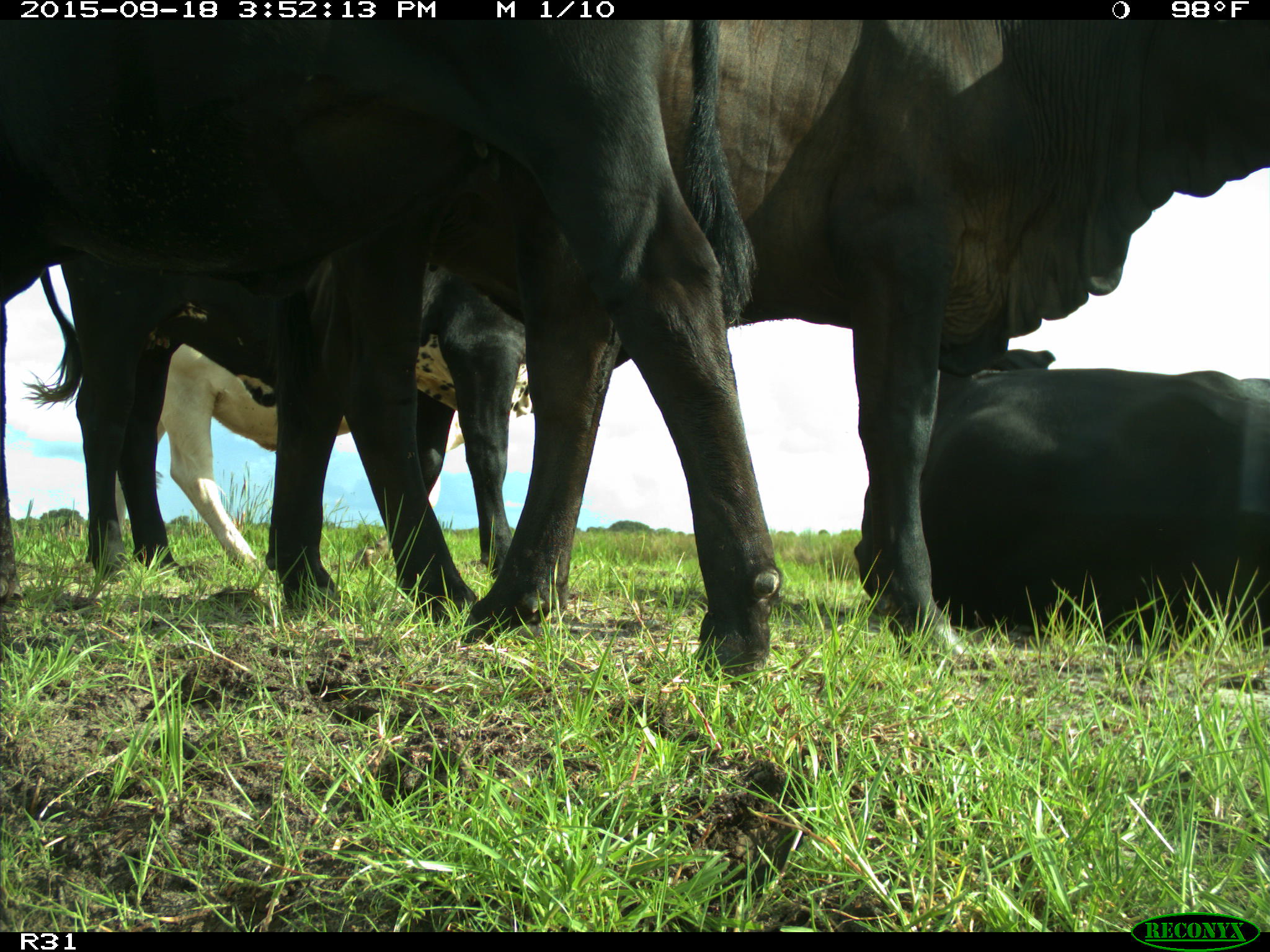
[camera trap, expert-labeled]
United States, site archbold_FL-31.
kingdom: Animalia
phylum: Chordata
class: Mammalia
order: Artiodactyla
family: Bovidae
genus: Bos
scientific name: Bos taurus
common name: domestic cow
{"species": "Bos taurus (domestic cow)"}